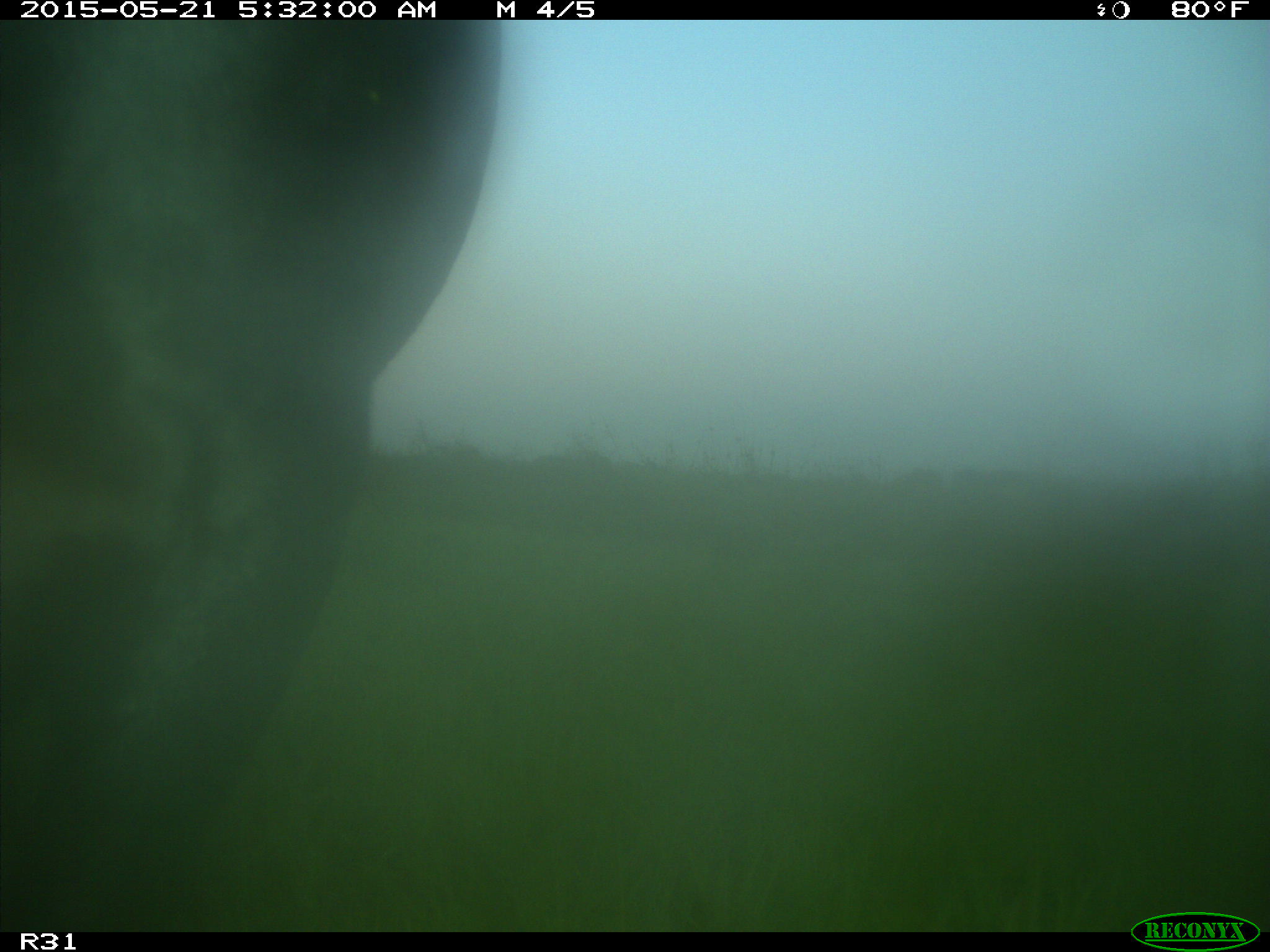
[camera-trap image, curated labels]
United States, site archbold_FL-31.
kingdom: Animalia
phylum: Chordata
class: Mammalia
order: Artiodactyla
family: Bovidae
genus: Bos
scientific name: Bos taurus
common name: domestic cow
Bos taurus (domestic cow).